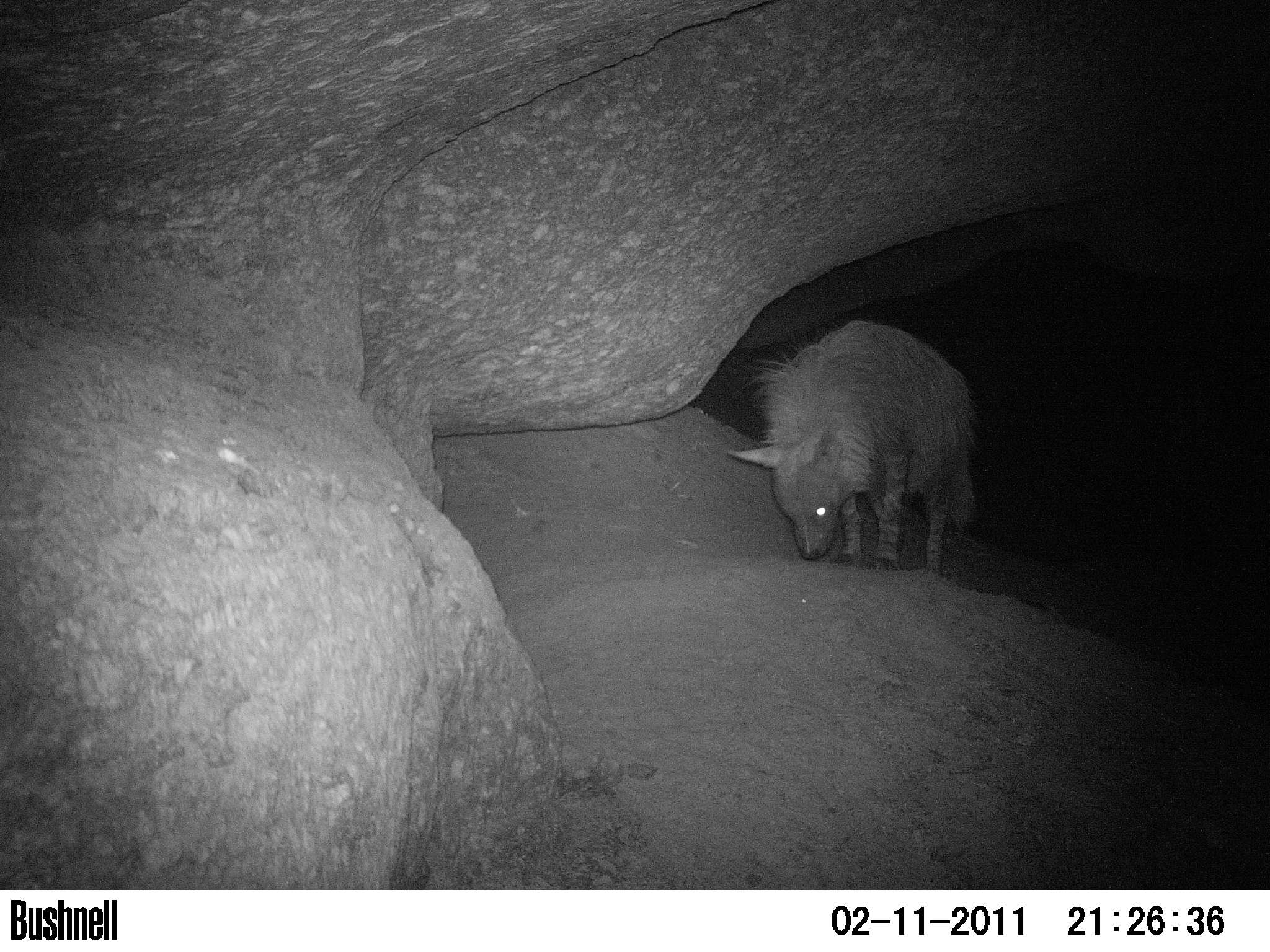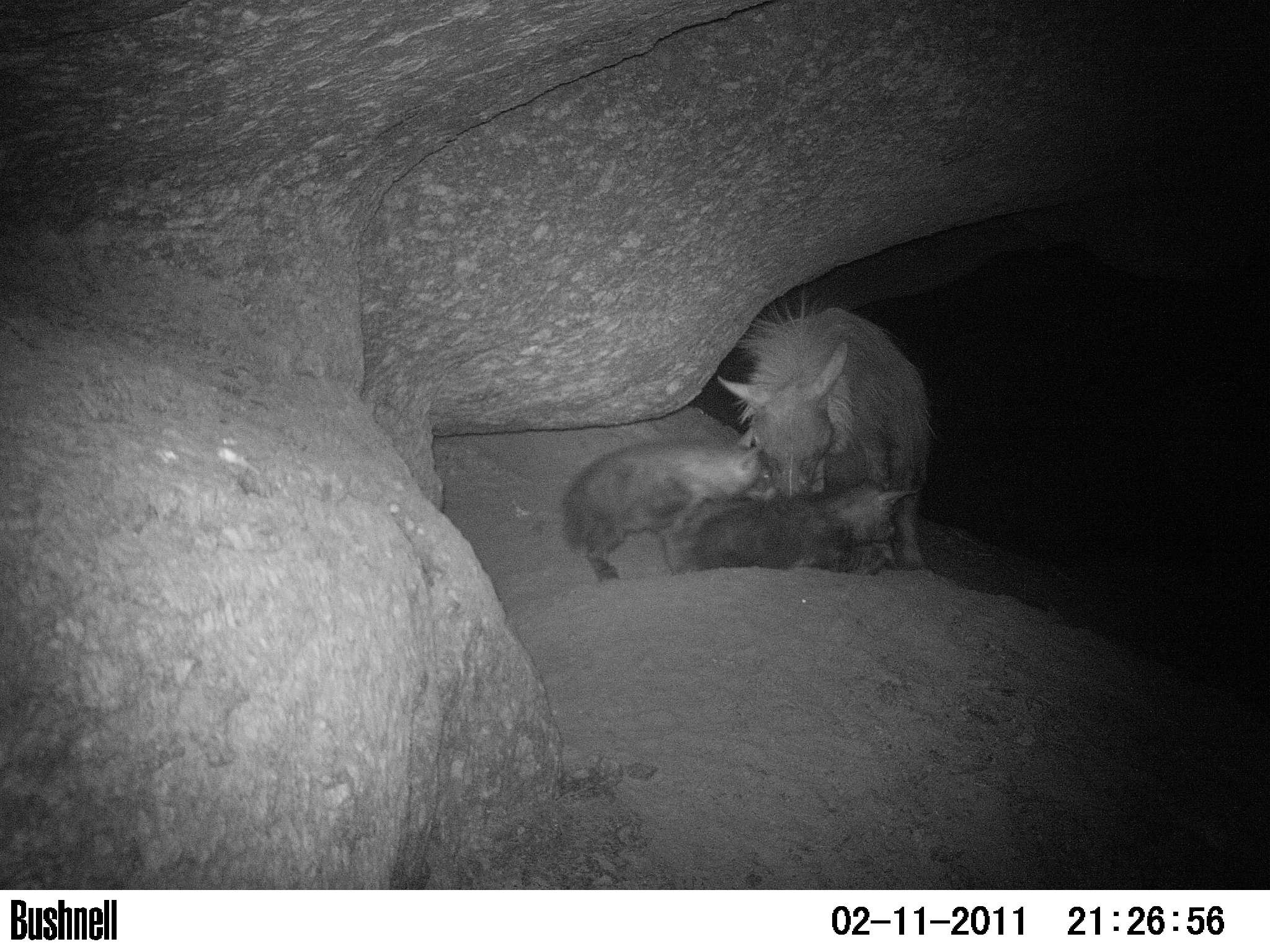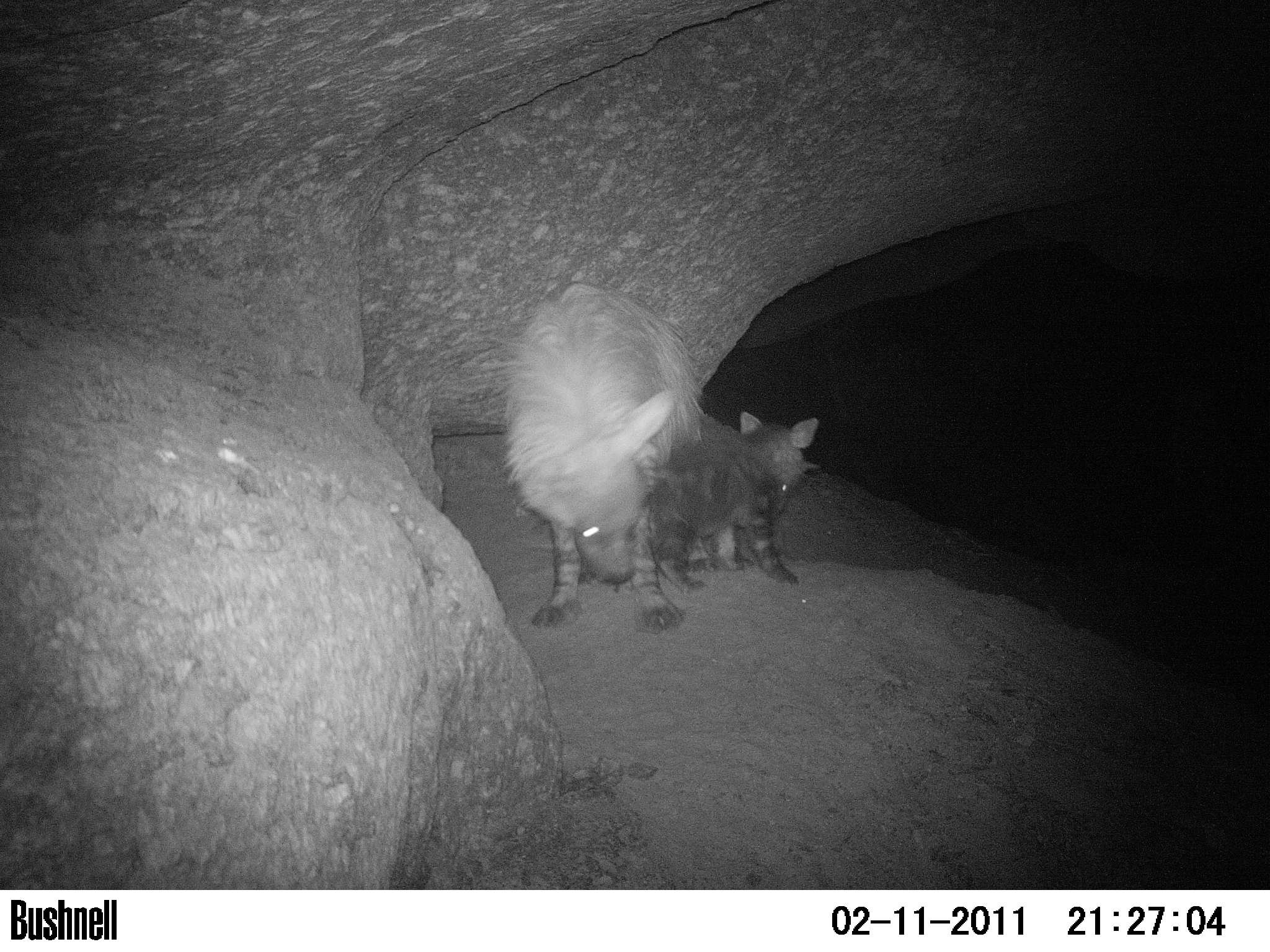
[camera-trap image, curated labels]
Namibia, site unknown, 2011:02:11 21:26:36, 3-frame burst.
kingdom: Animalia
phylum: Chordata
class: Mammalia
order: Carnivora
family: Hyaenidae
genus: Parahyaena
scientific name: Parahyaena brunnea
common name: brown hyena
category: hyaena brunnea